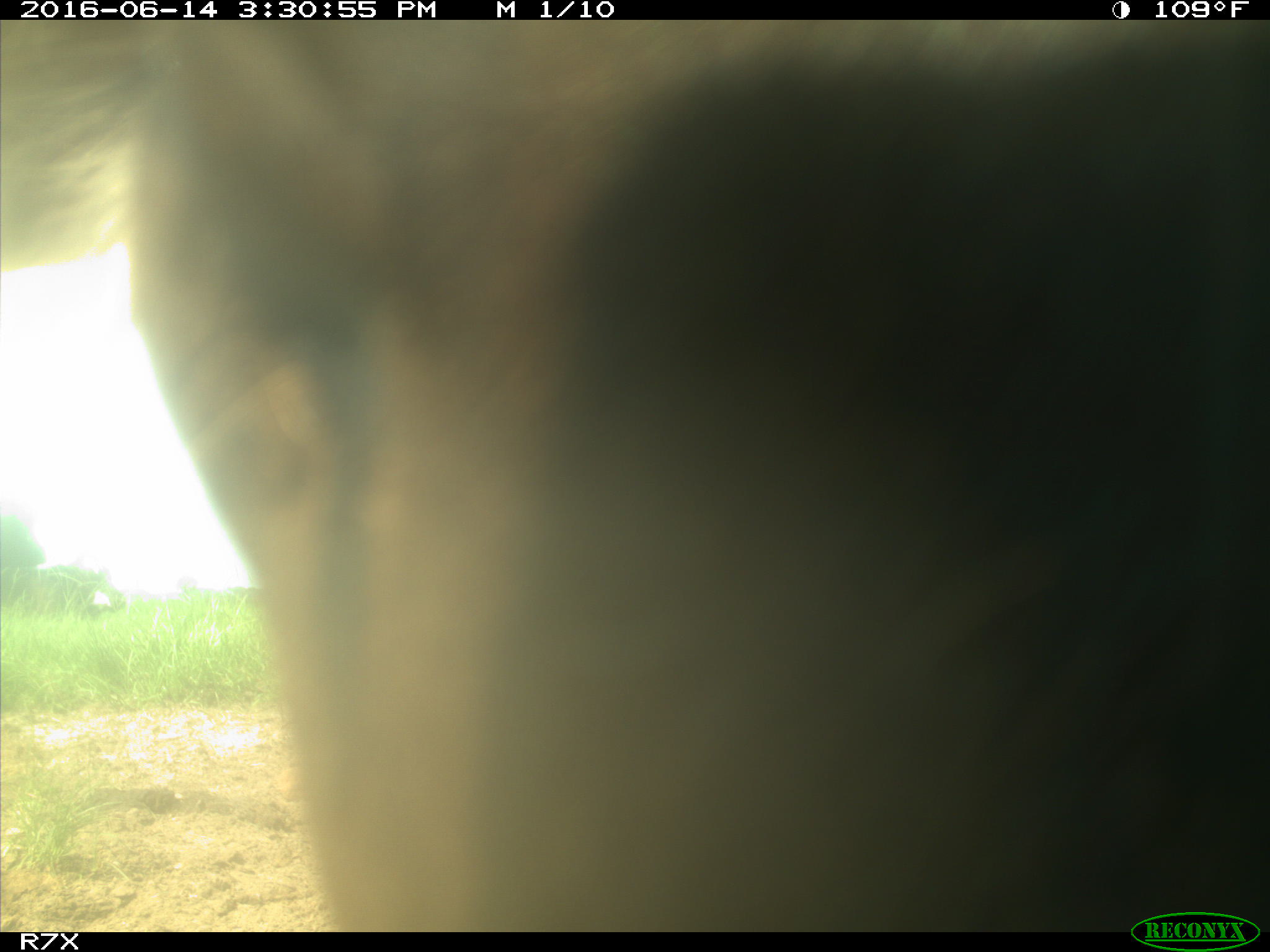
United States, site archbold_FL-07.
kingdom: Animalia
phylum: Chordata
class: Mammalia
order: Artiodactyla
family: Bovidae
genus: Bos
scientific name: Bos taurus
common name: domestic cow